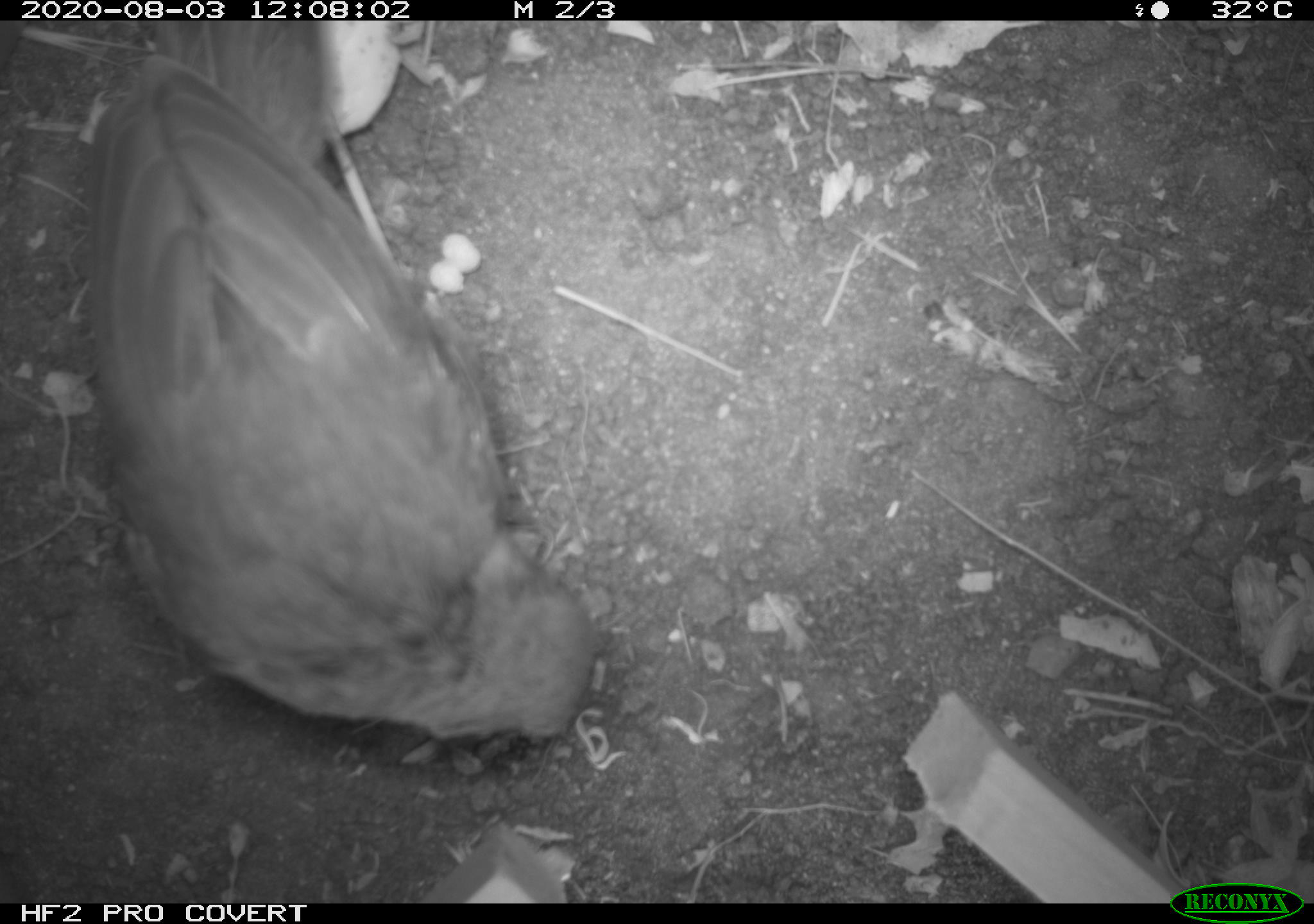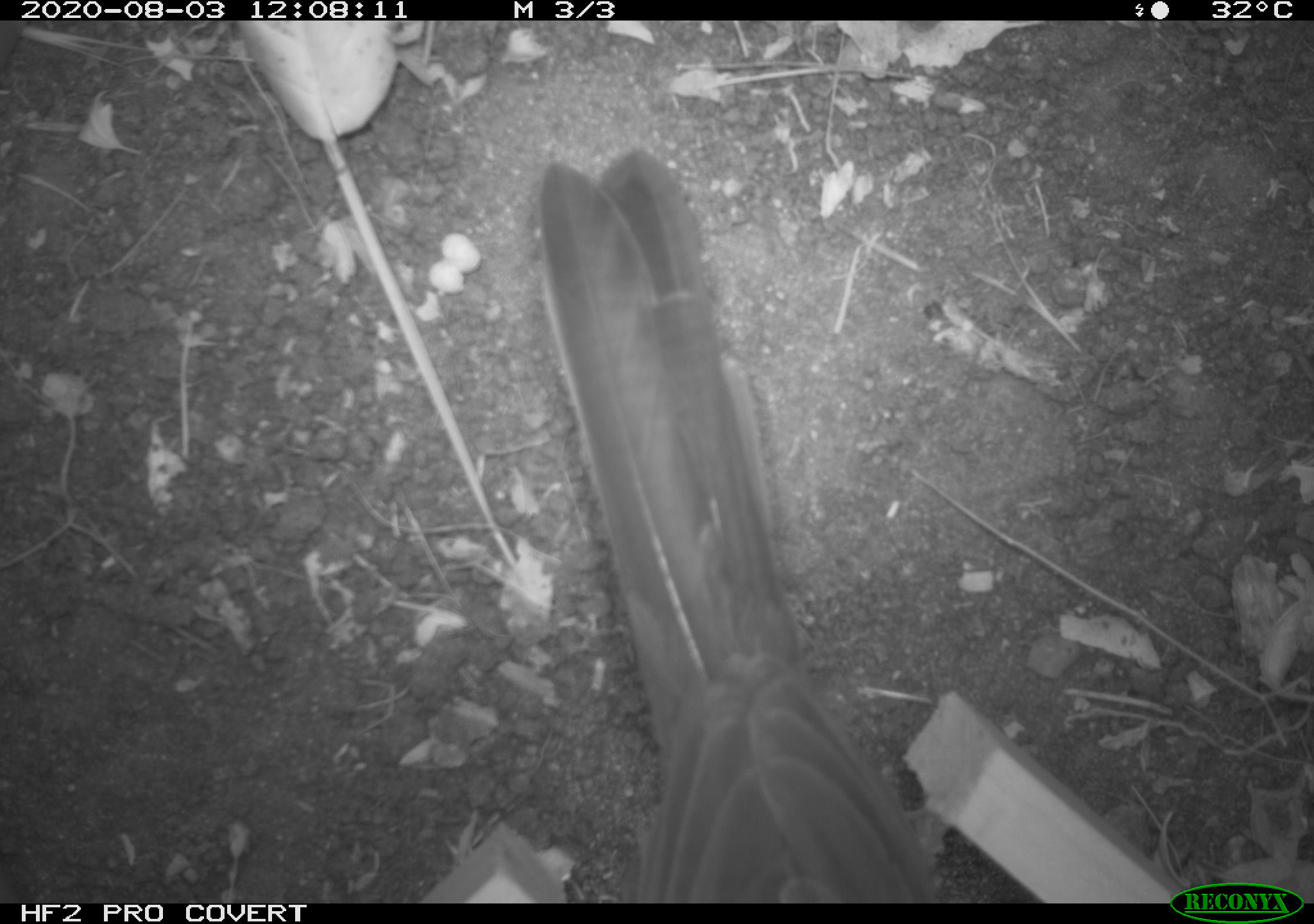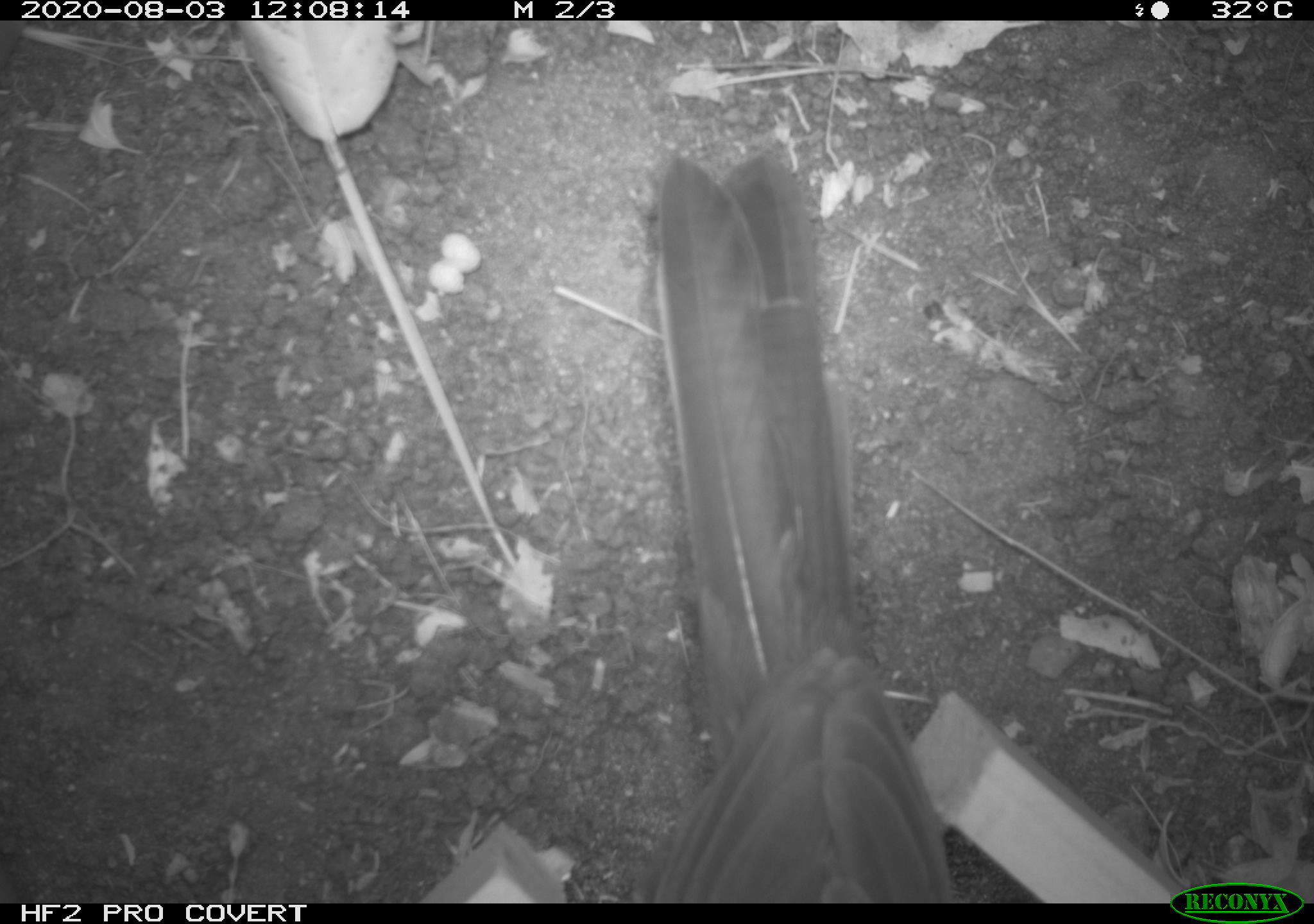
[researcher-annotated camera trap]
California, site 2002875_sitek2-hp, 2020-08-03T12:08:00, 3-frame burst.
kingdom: Animalia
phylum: Chordata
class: Aves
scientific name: Aves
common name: bird